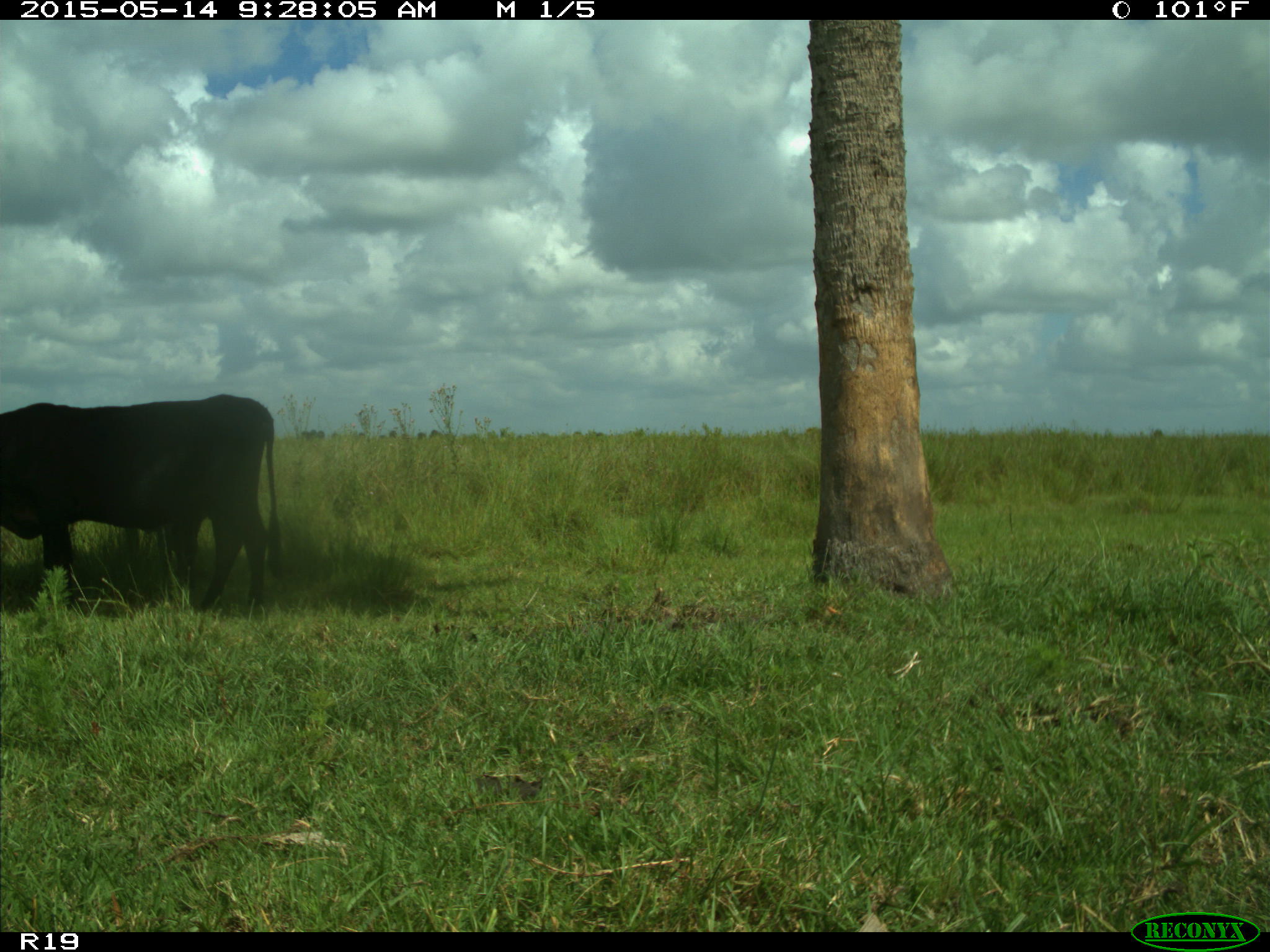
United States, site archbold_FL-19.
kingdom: Animalia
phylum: Chordata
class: Mammalia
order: Artiodactyla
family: Bovidae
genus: Bos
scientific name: Bos taurus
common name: domestic cow